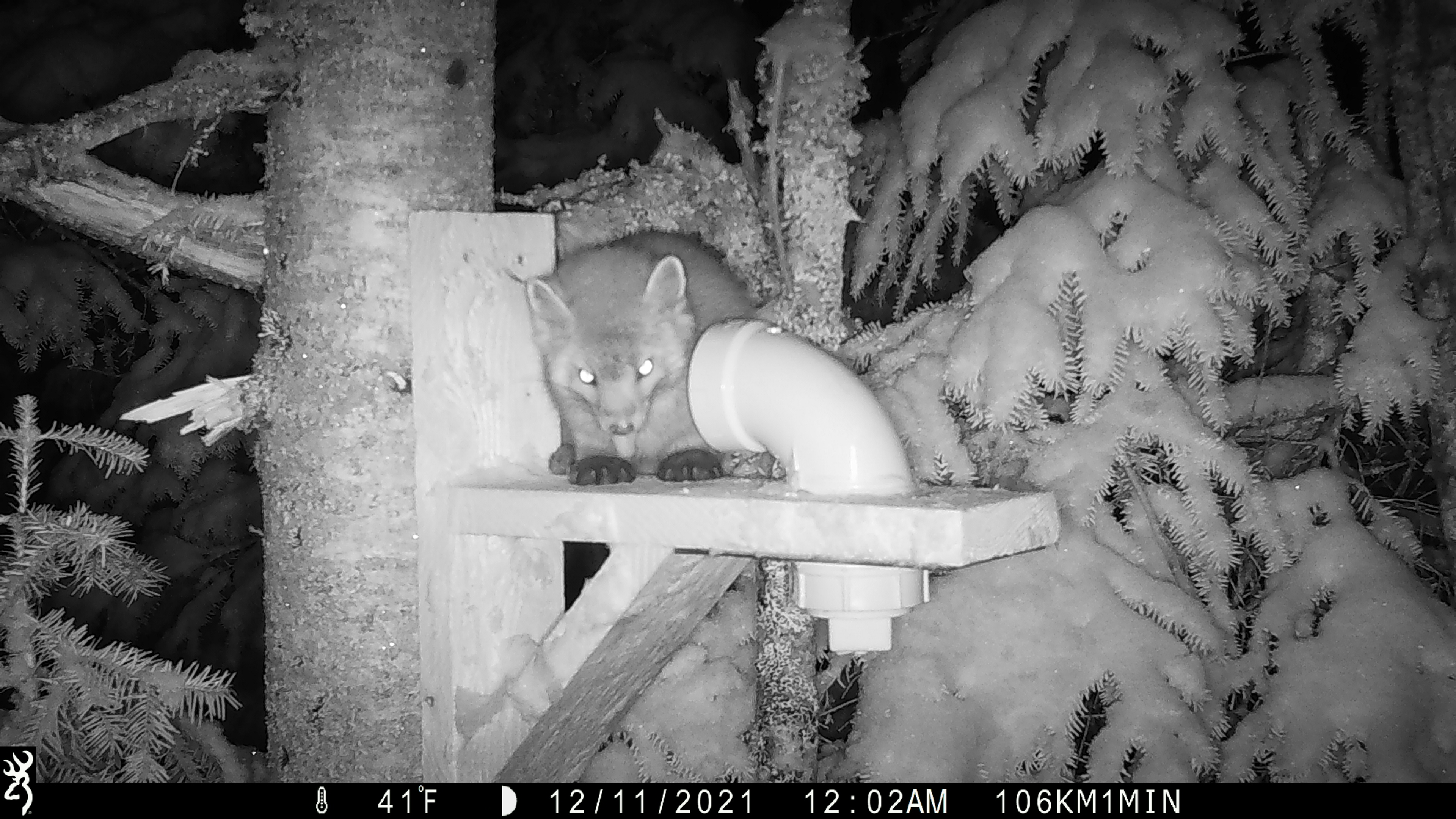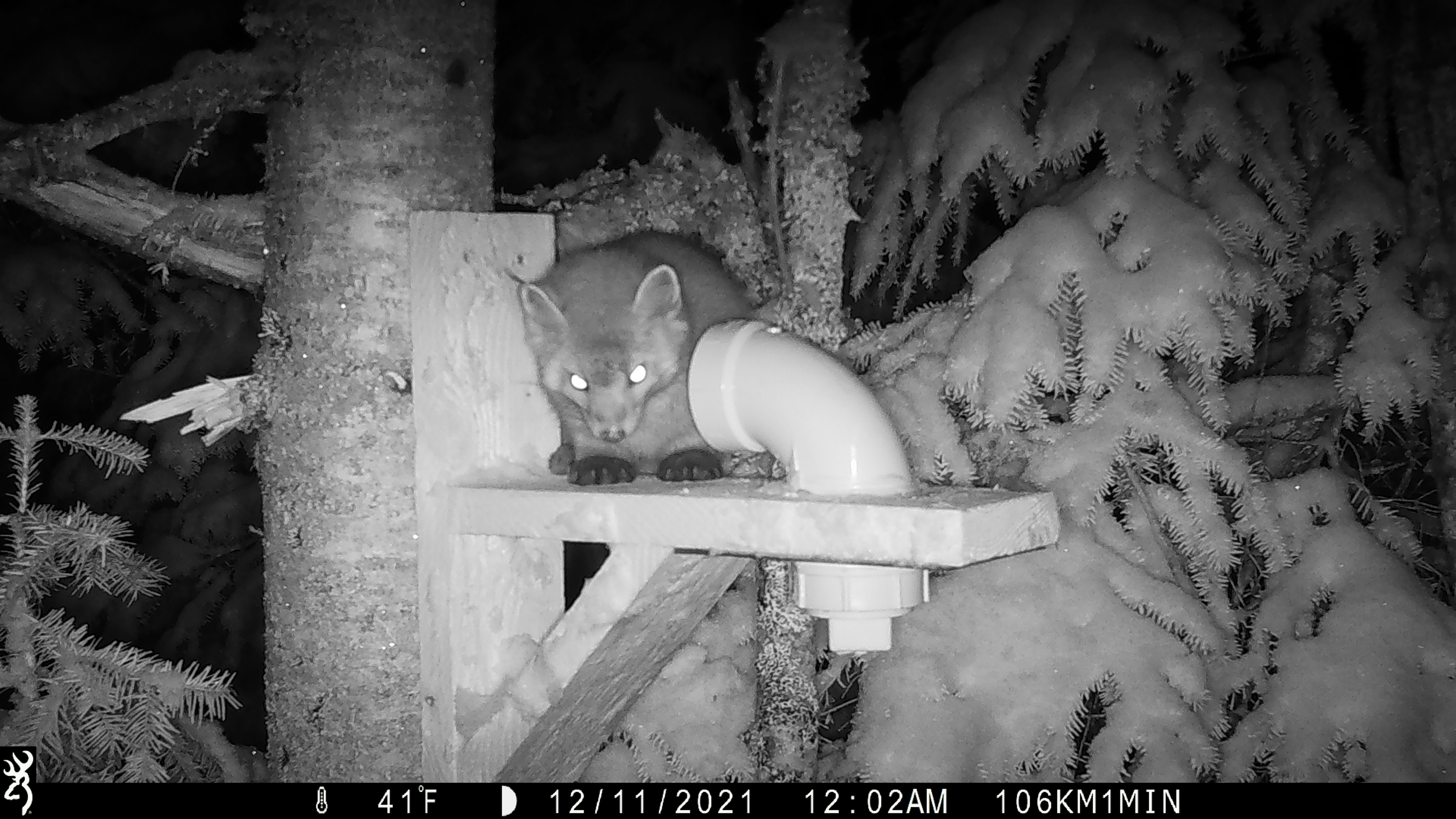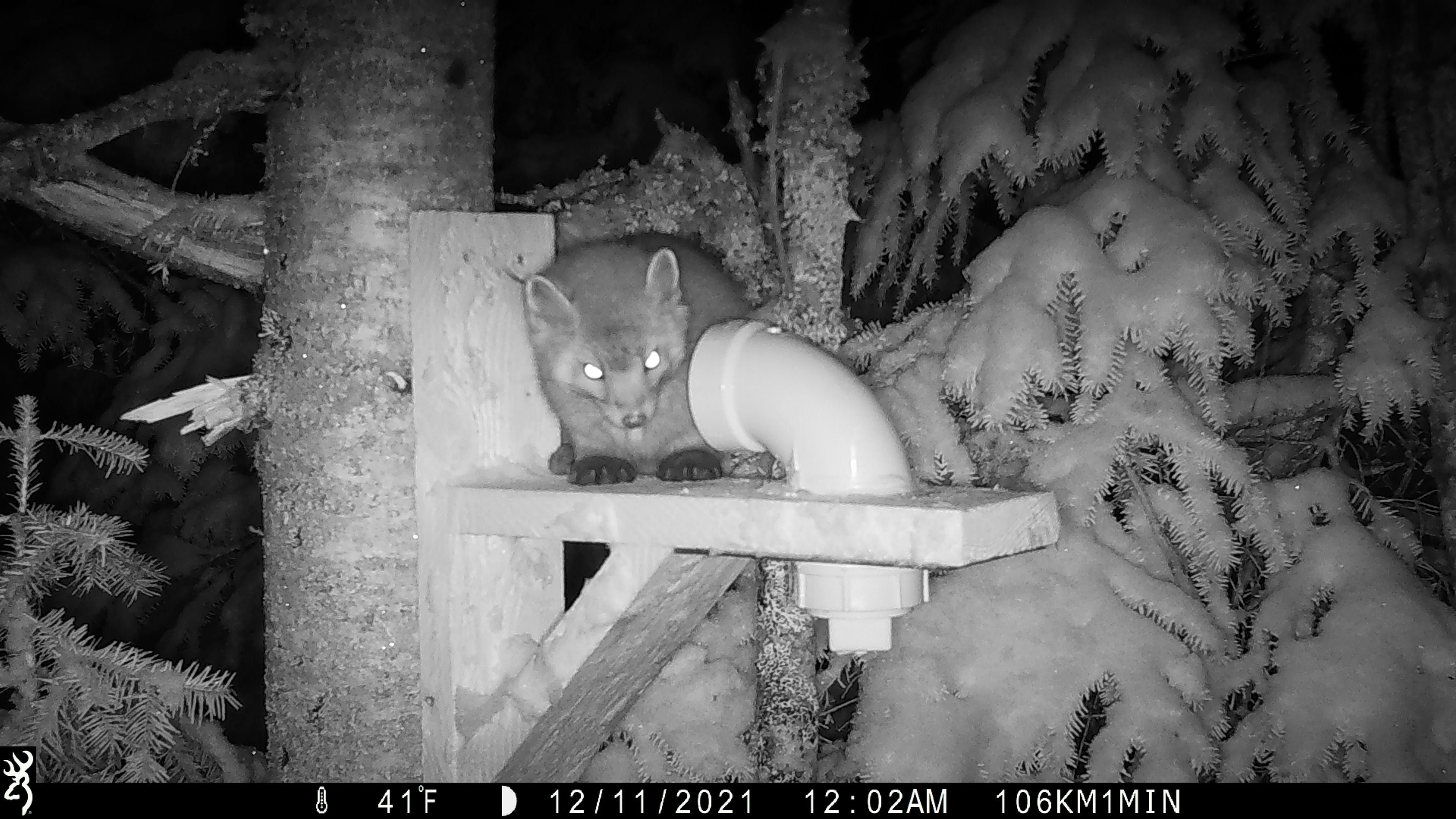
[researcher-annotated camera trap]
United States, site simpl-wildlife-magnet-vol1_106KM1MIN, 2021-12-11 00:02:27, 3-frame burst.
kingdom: Animalia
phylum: Chordata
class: Mammalia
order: Carnivora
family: Mustelidae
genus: Martes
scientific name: Martes americana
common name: american marten